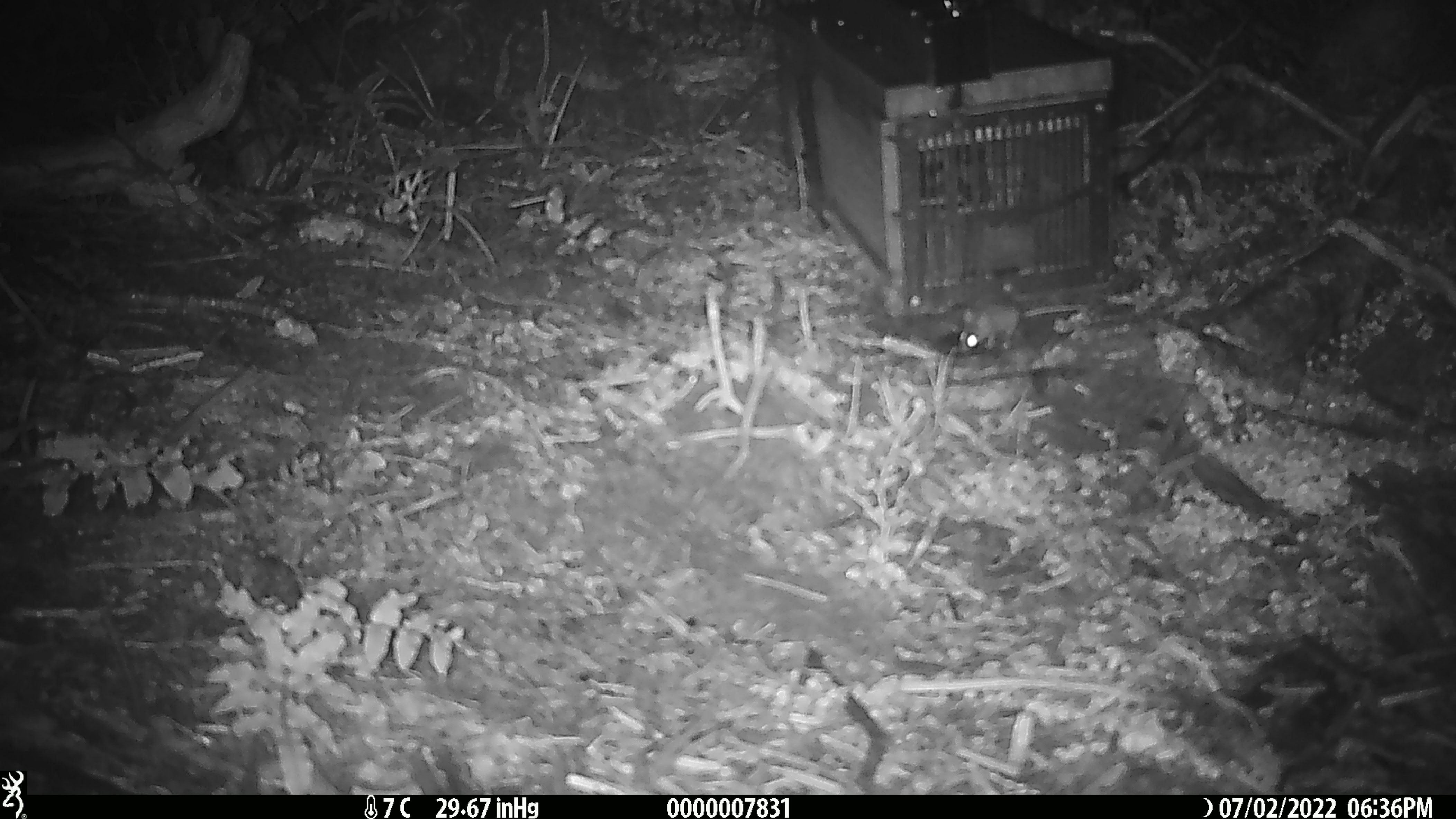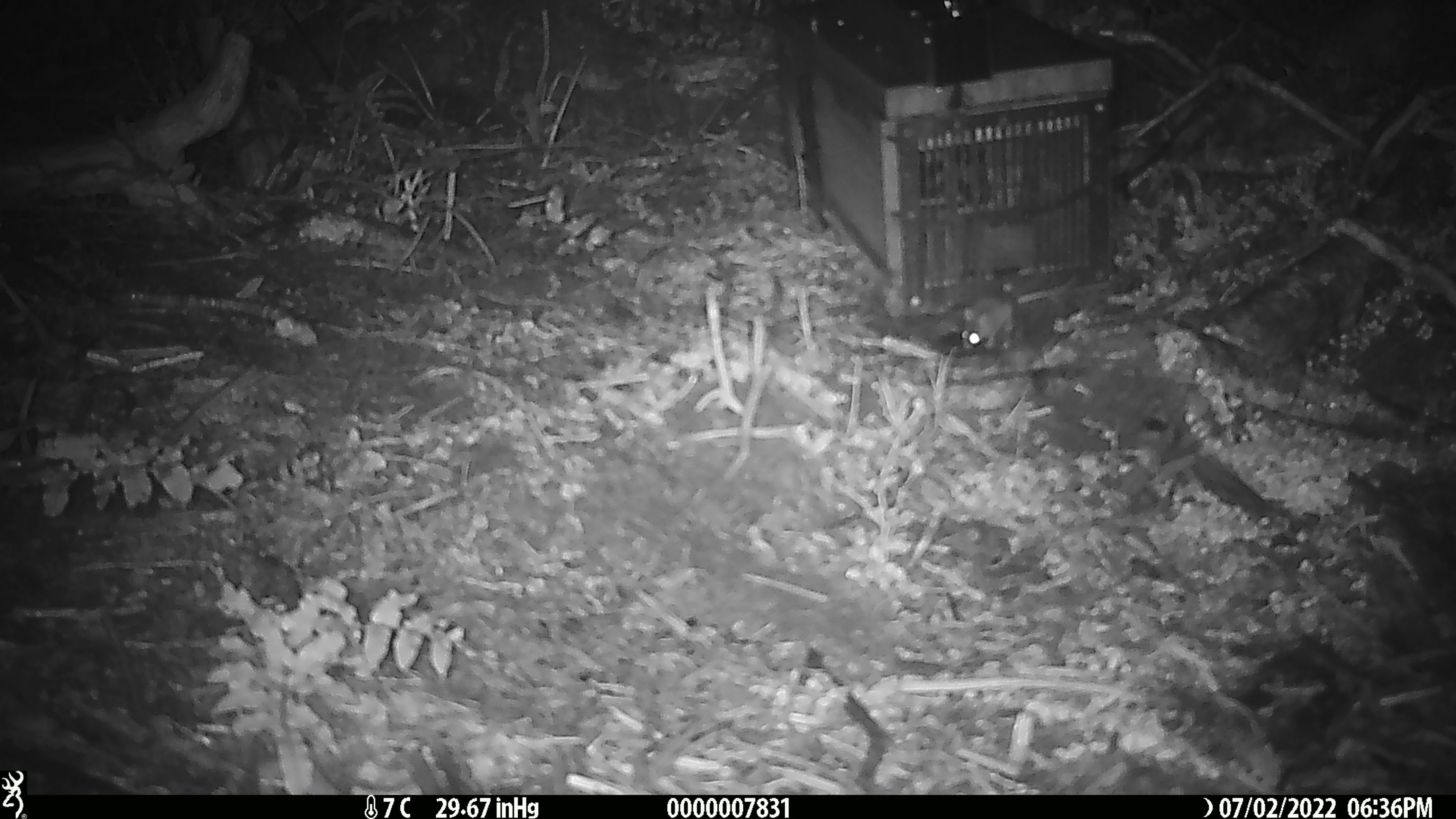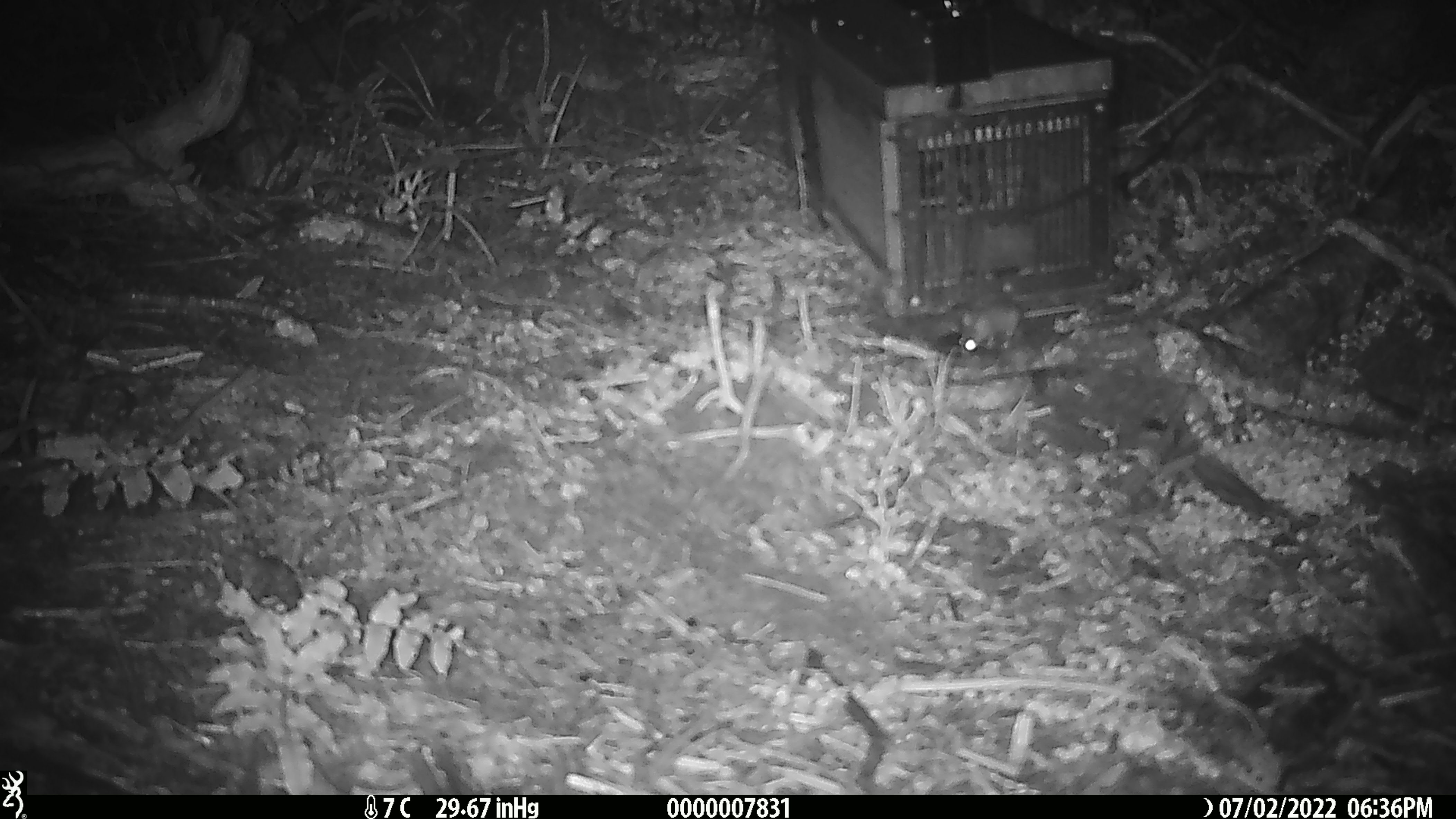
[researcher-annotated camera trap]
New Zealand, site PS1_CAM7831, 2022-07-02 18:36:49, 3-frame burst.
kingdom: Animalia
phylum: Chordata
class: Mammalia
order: Rodentia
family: Muridae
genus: Mus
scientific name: Mus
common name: mouse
Mouse (Mus).